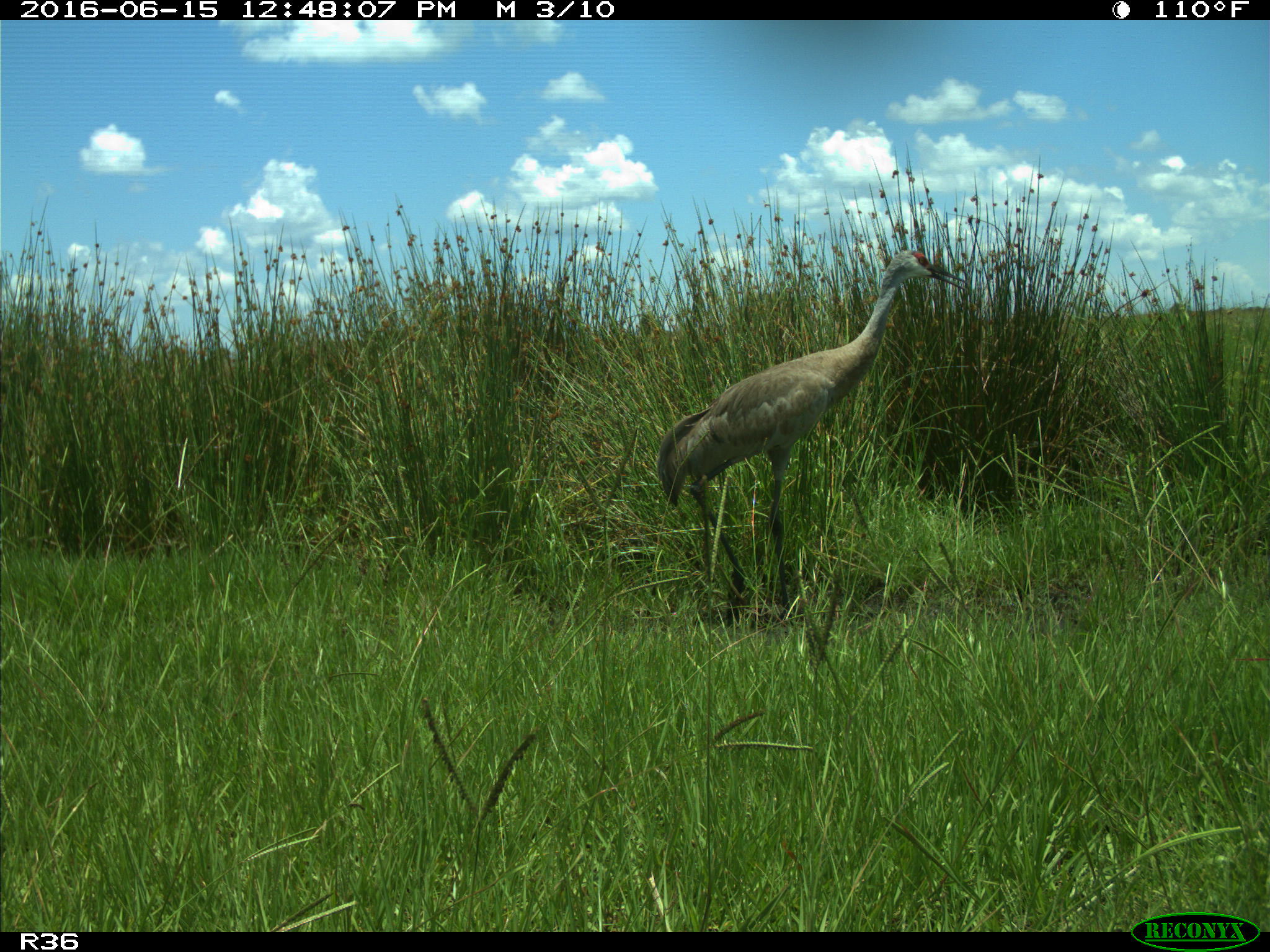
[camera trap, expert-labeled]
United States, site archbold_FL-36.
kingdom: Animalia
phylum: Chordata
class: Aves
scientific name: Aves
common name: birds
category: unidentified bird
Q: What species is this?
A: Unidentified bird (birds) (Aves).